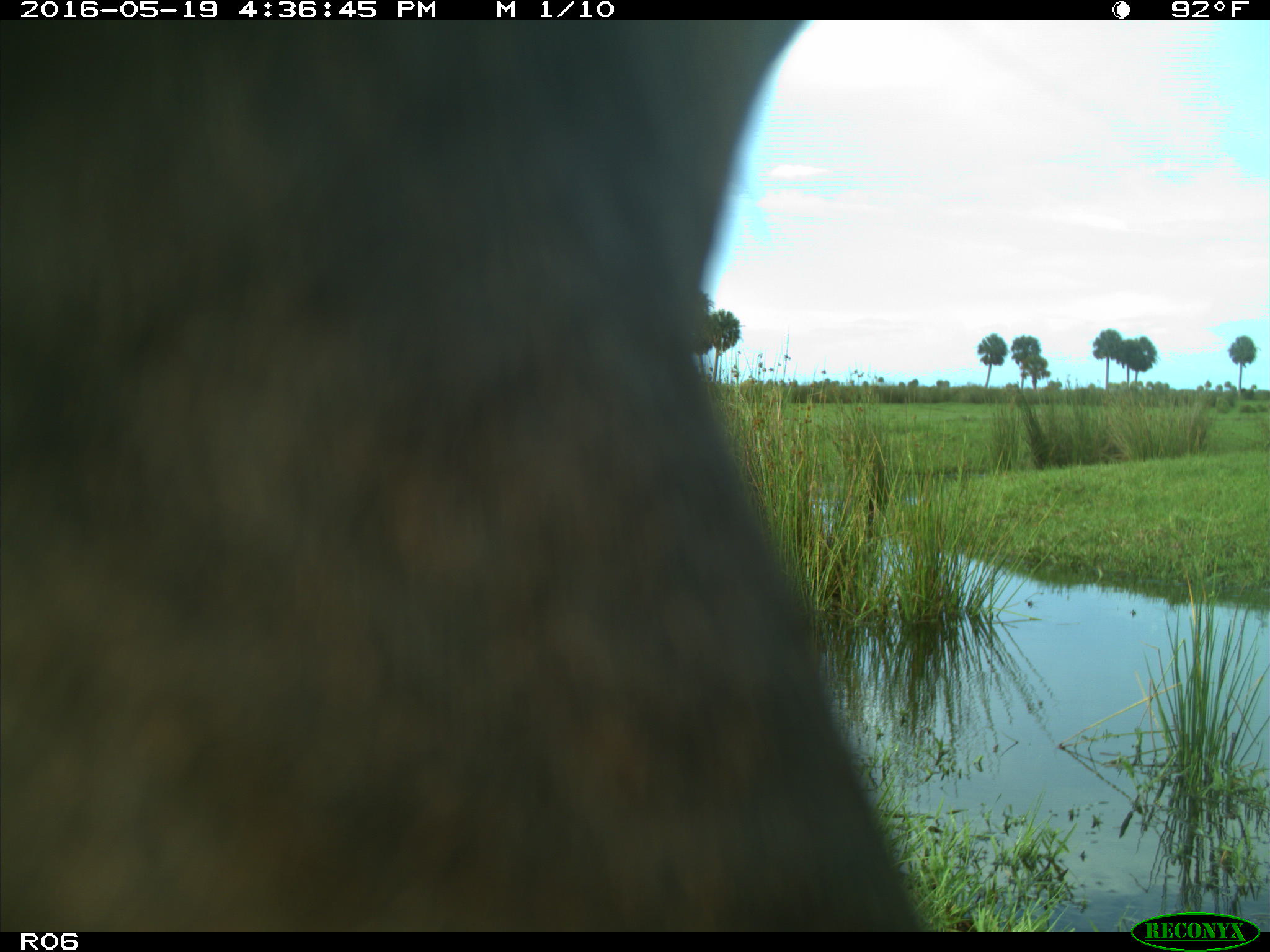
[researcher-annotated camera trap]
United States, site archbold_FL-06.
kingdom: Animalia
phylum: Chordata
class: Mammalia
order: Artiodactyla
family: Bovidae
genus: Bos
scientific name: Bos taurus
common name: domestic cow